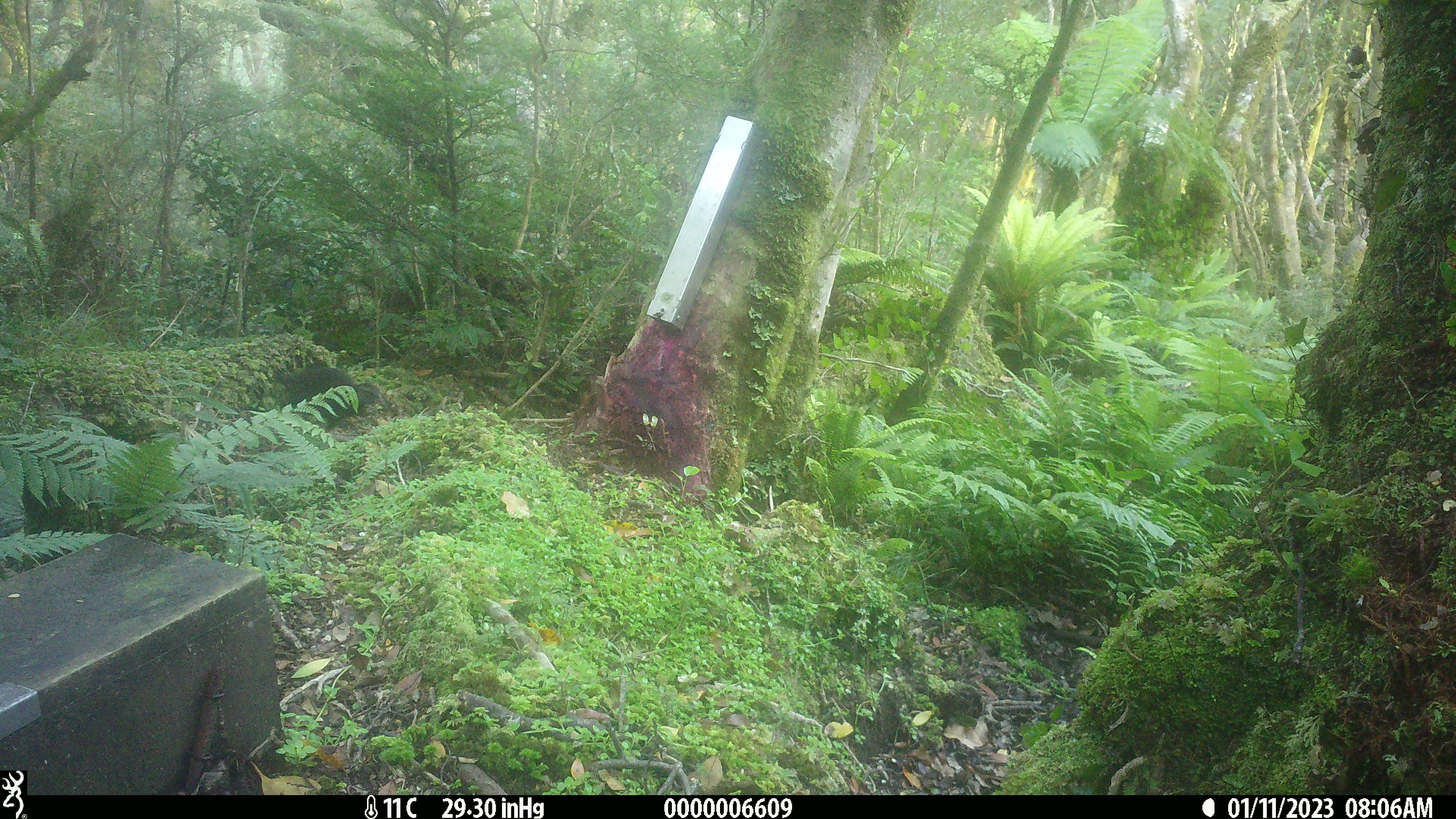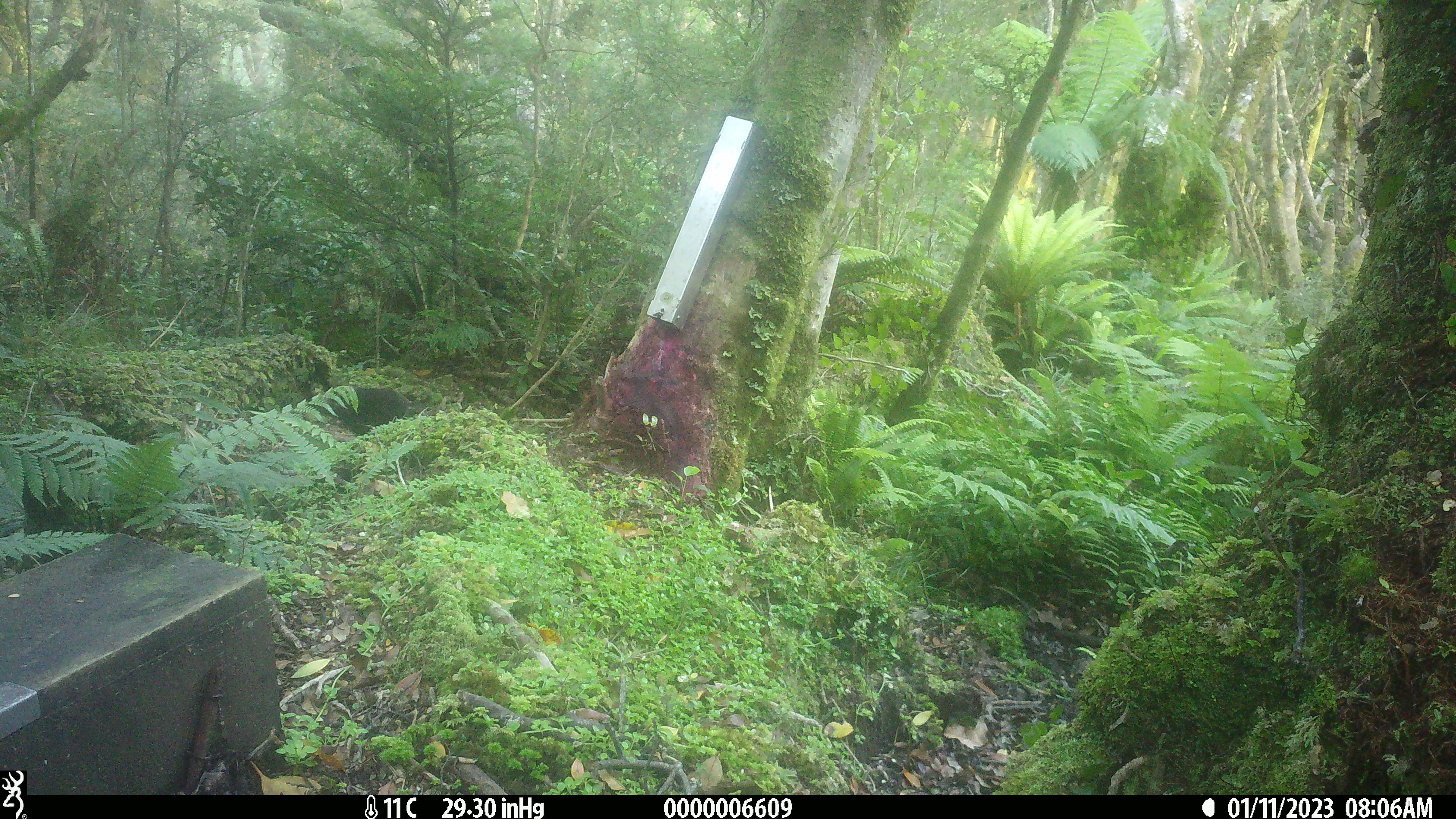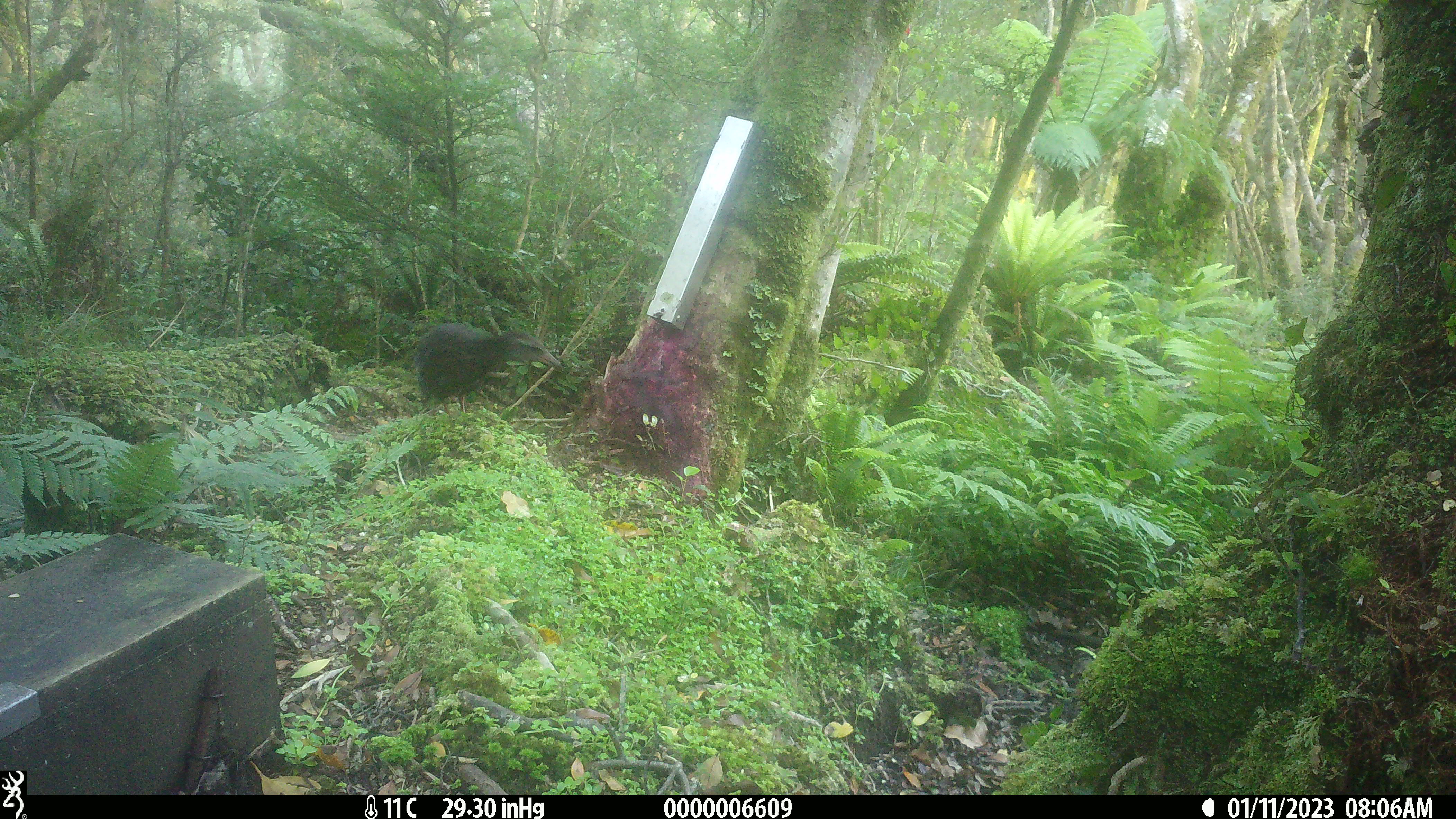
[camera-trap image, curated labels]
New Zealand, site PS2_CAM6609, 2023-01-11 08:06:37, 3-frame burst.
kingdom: Animalia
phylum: Chordata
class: Aves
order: Gruiformes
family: Rallidae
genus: Gallirallus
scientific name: Gallirallus australis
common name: weka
Weka (Gallirallus australis).